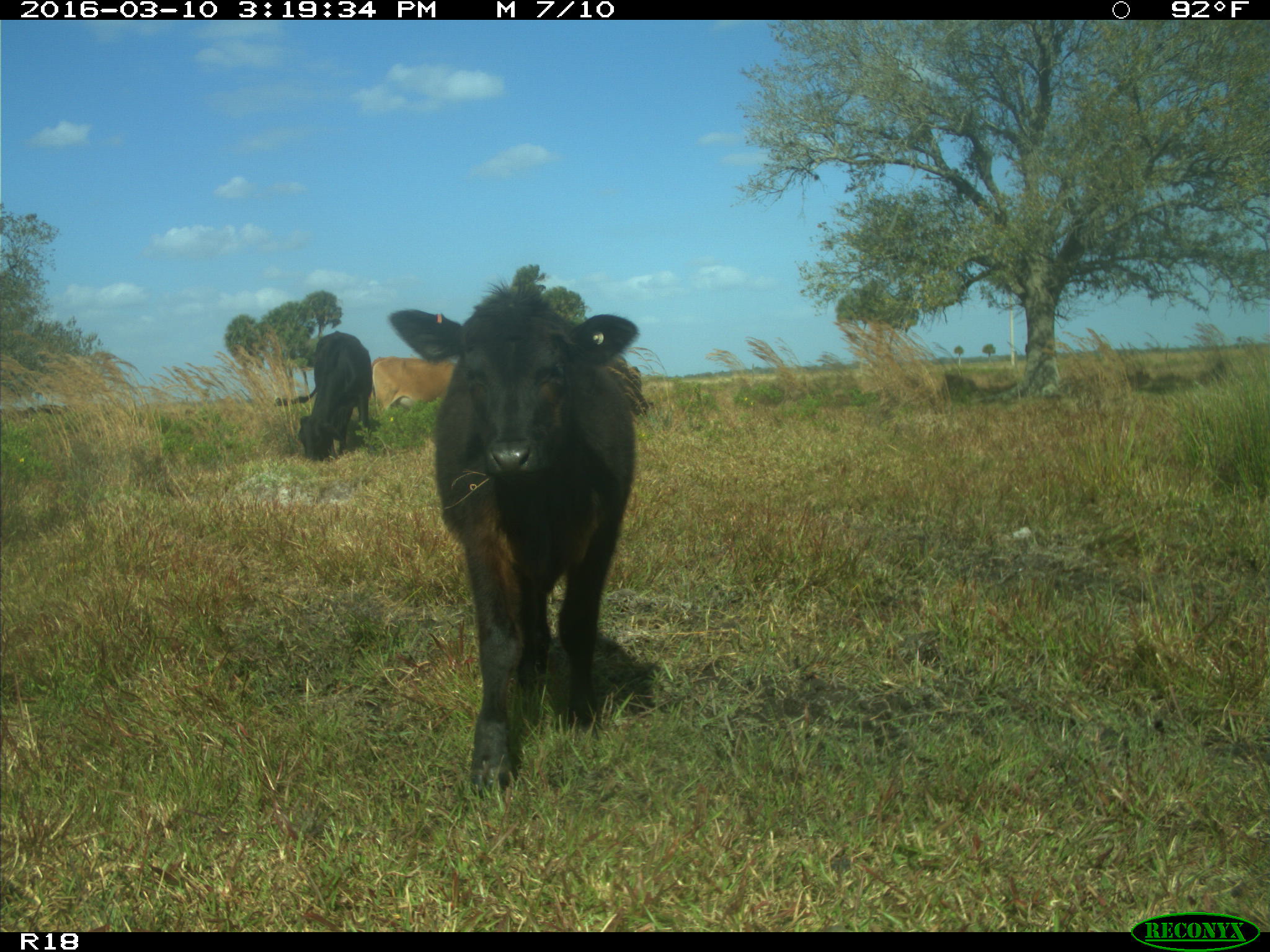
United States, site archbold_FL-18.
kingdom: Animalia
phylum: Chordata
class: Mammalia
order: Artiodactyla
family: Bovidae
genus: Bos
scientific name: Bos taurus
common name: domestic cow